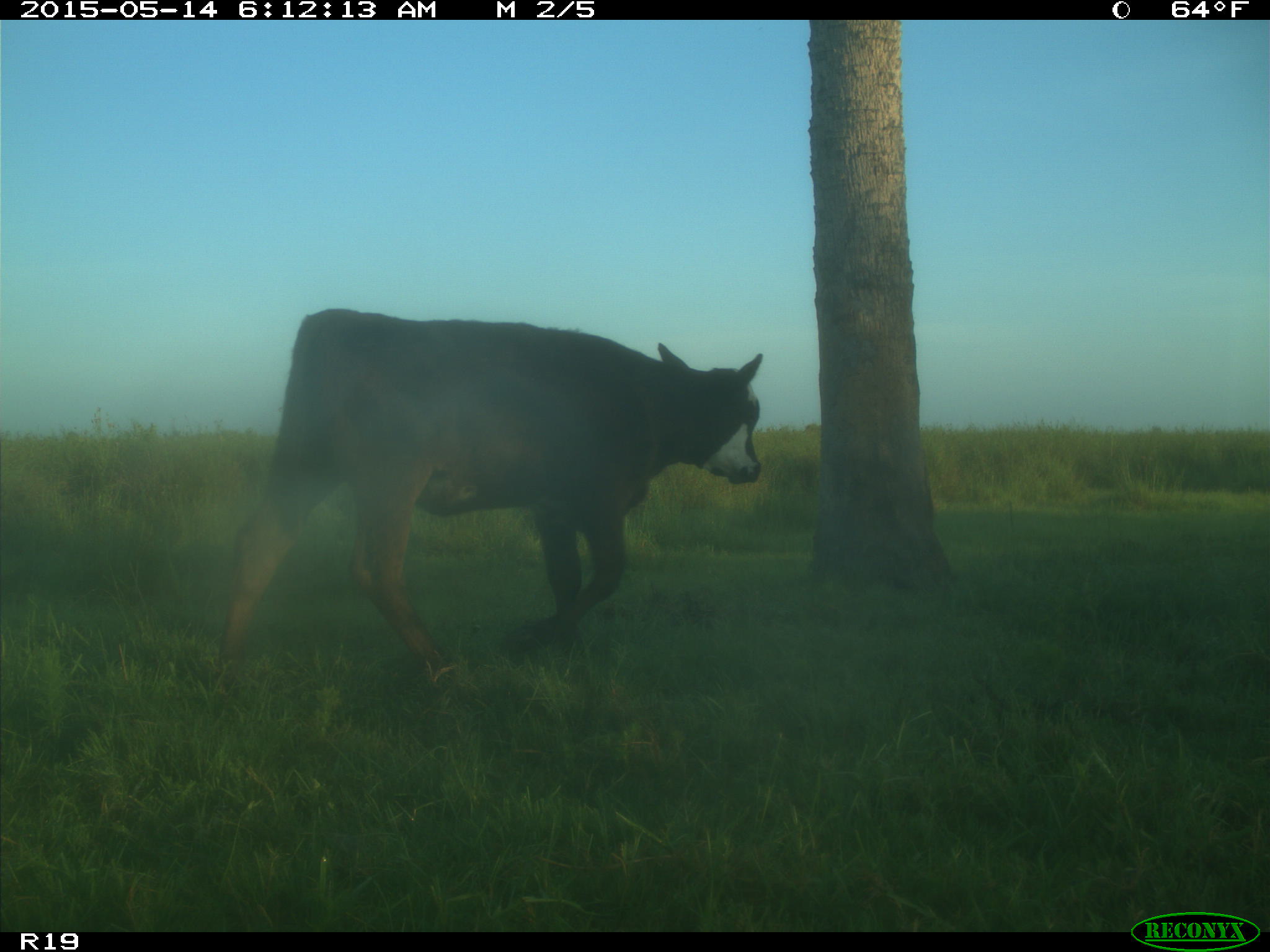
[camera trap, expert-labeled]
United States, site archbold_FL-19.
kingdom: Animalia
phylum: Chordata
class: Mammalia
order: Artiodactyla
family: Bovidae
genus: Bos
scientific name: Bos taurus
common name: domestic cow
Bos taurus (domestic cow).